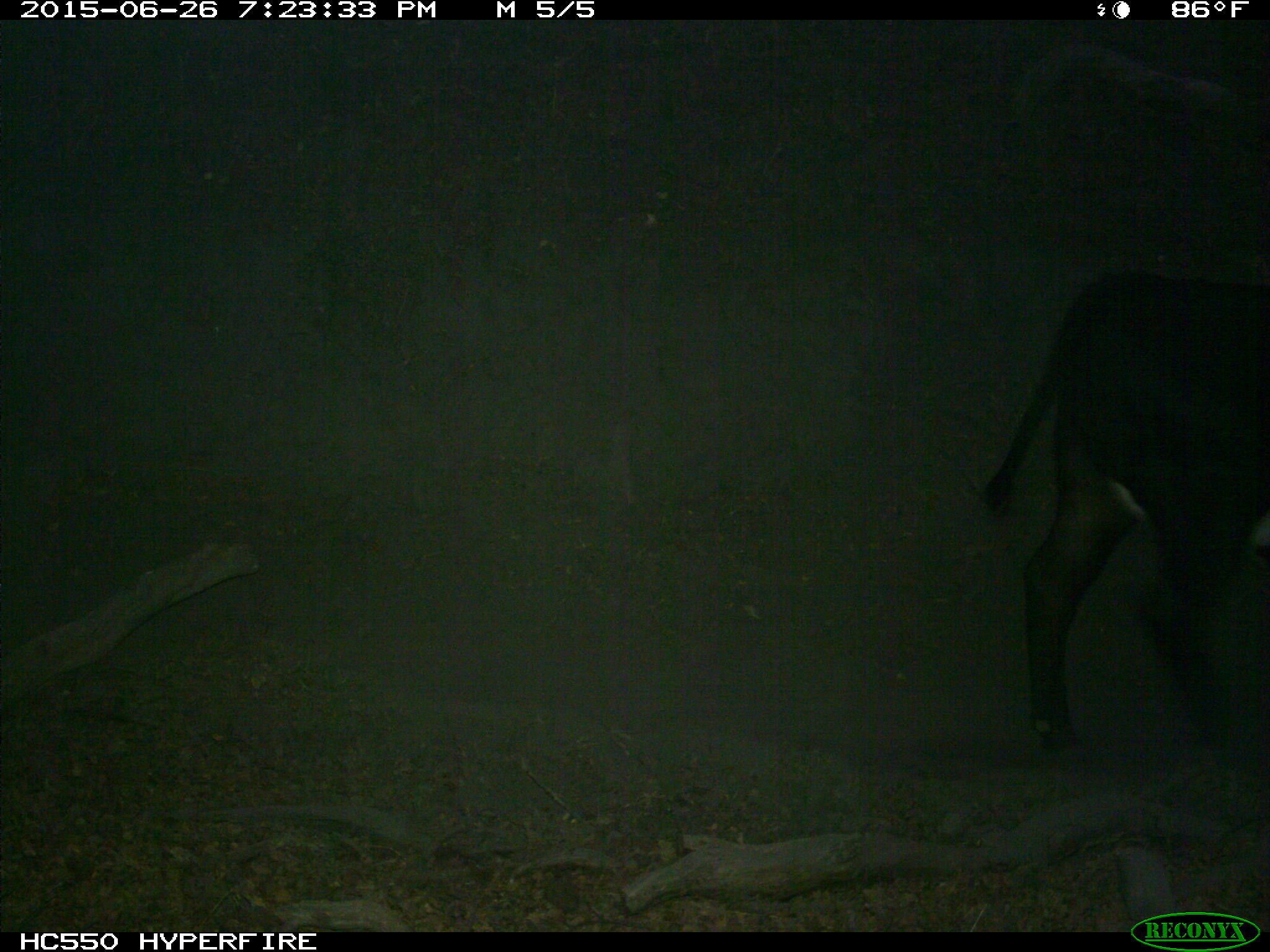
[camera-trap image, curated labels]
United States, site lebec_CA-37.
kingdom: Animalia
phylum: Chordata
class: Mammalia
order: Artiodactyla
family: Bovidae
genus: Bos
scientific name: Bos taurus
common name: domestic cow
Bos taurus (domestic cow).